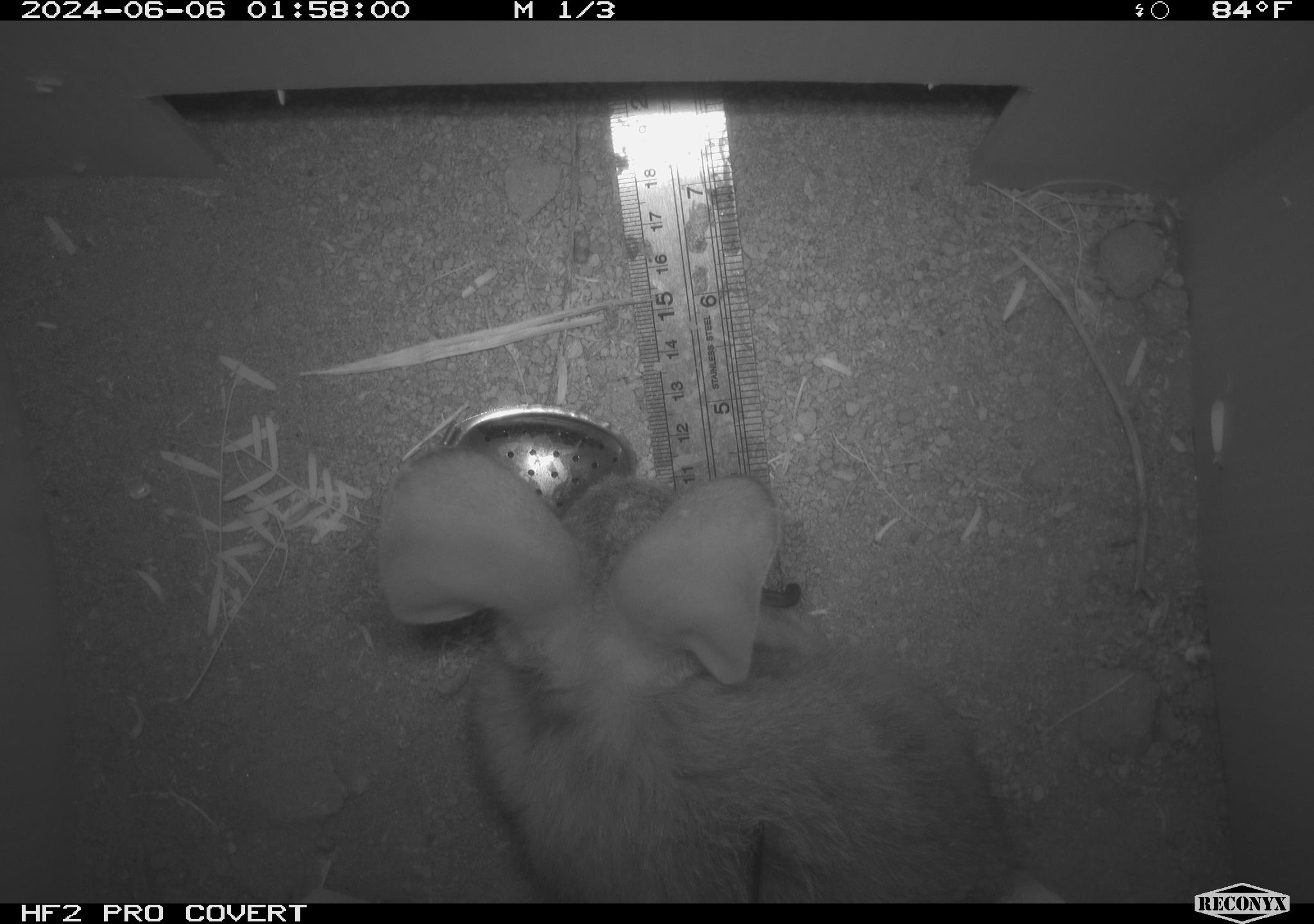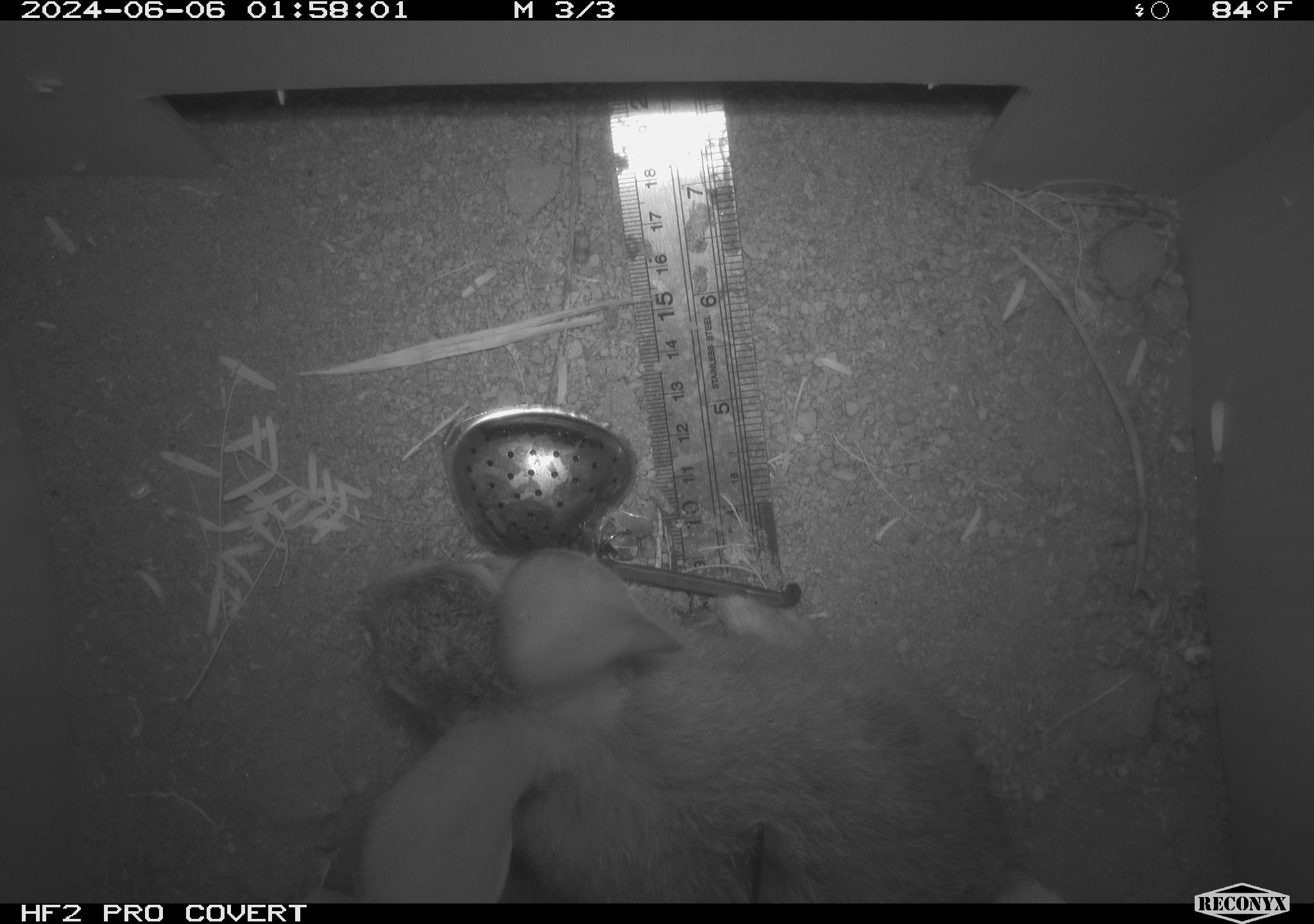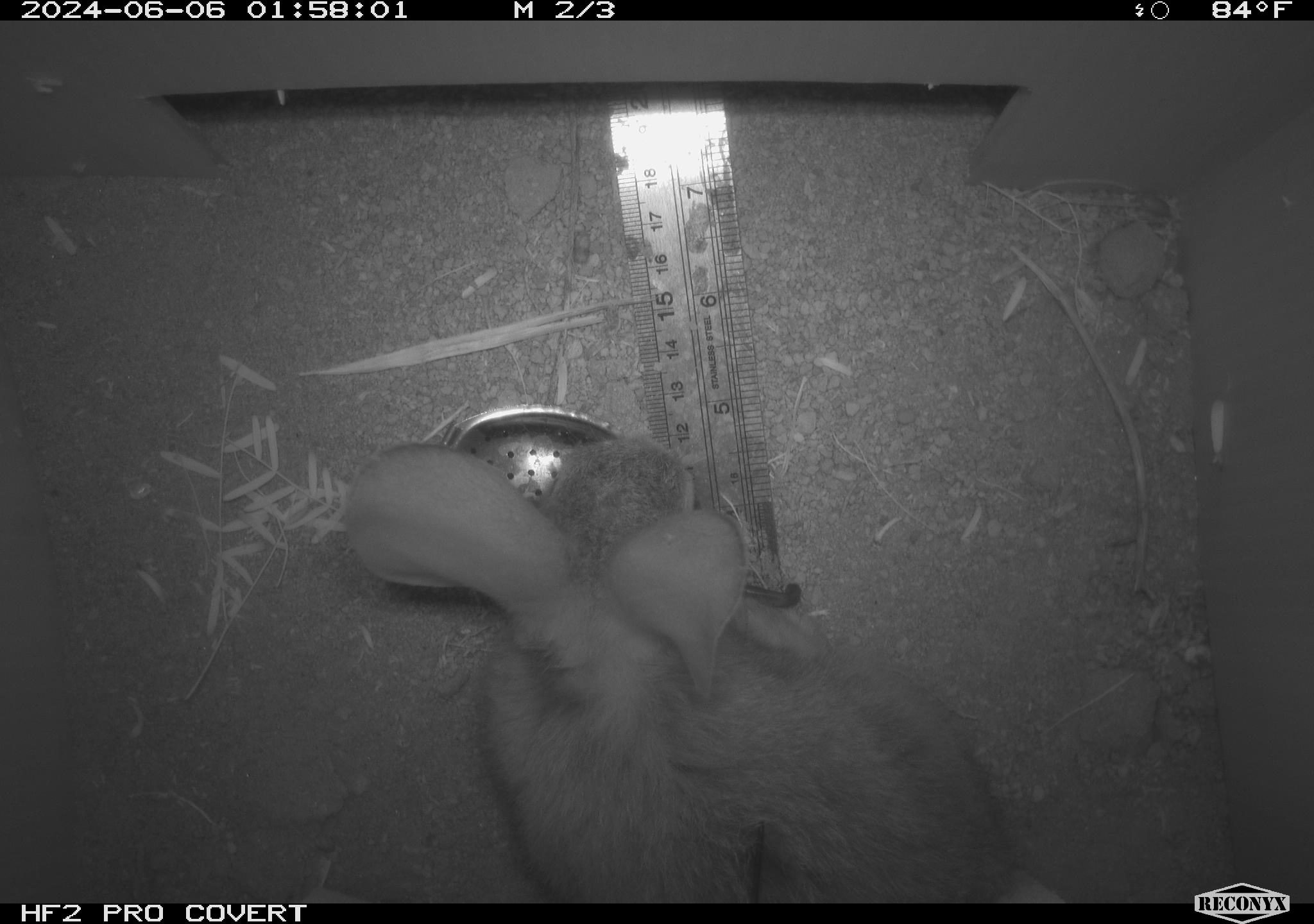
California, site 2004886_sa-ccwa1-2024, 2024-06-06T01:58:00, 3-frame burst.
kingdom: Animalia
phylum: Chordata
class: Mammalia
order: Lagomorpha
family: Leporidae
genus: Sylvilagus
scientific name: Sylvilagus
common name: cottontail rabbits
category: sylvilagus species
Sylvilagus species (cottontail rabbits) (Sylvilagus).